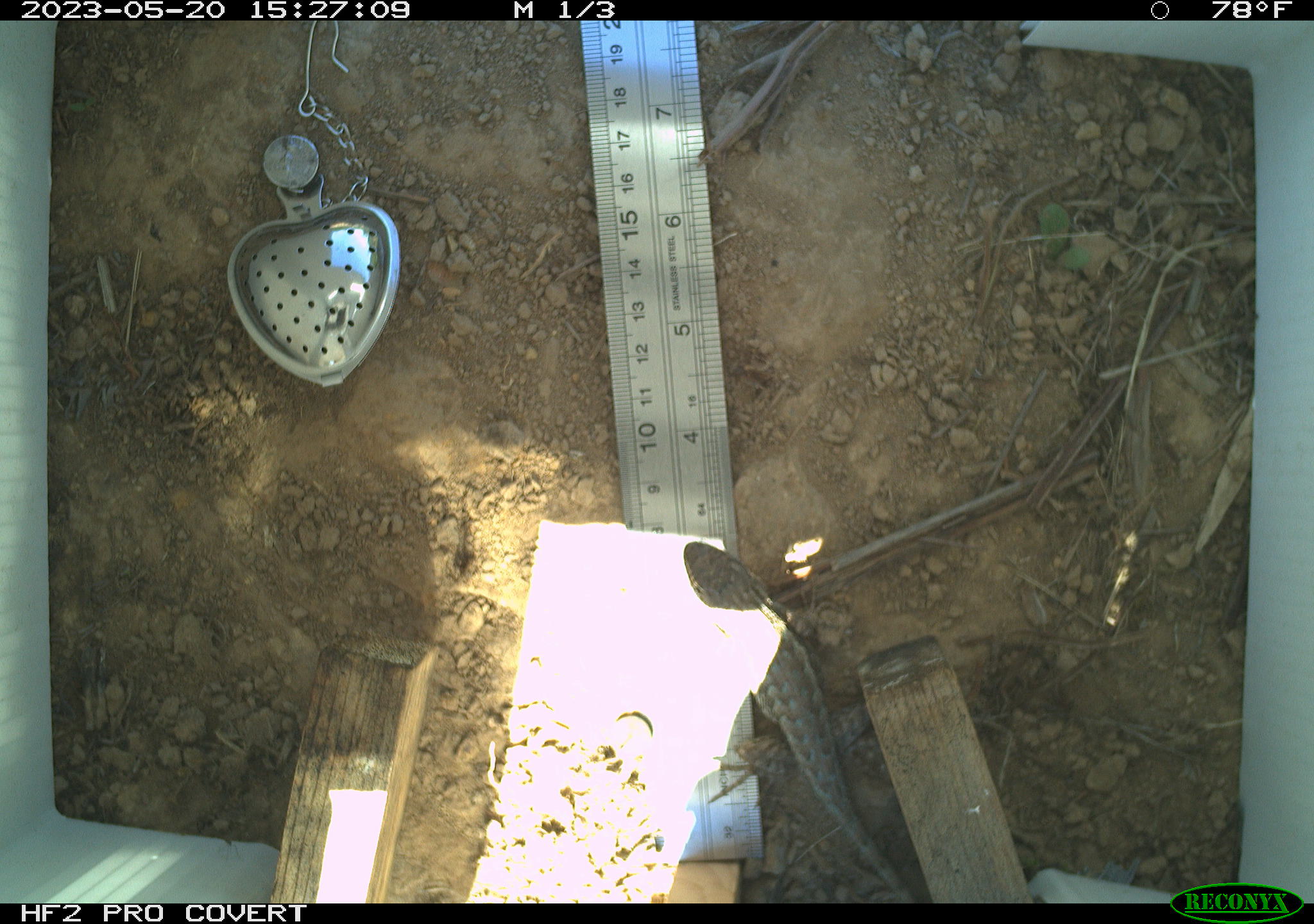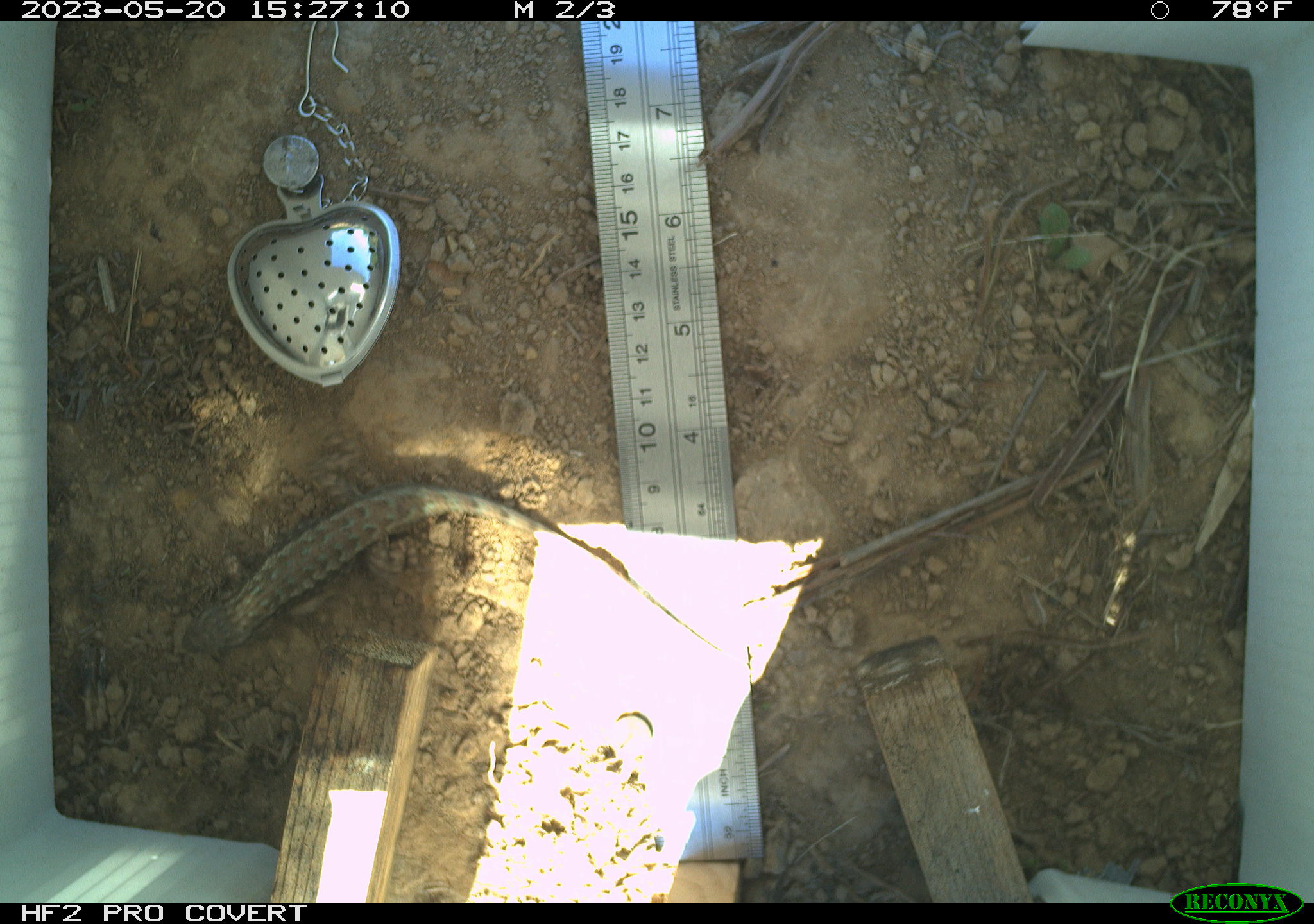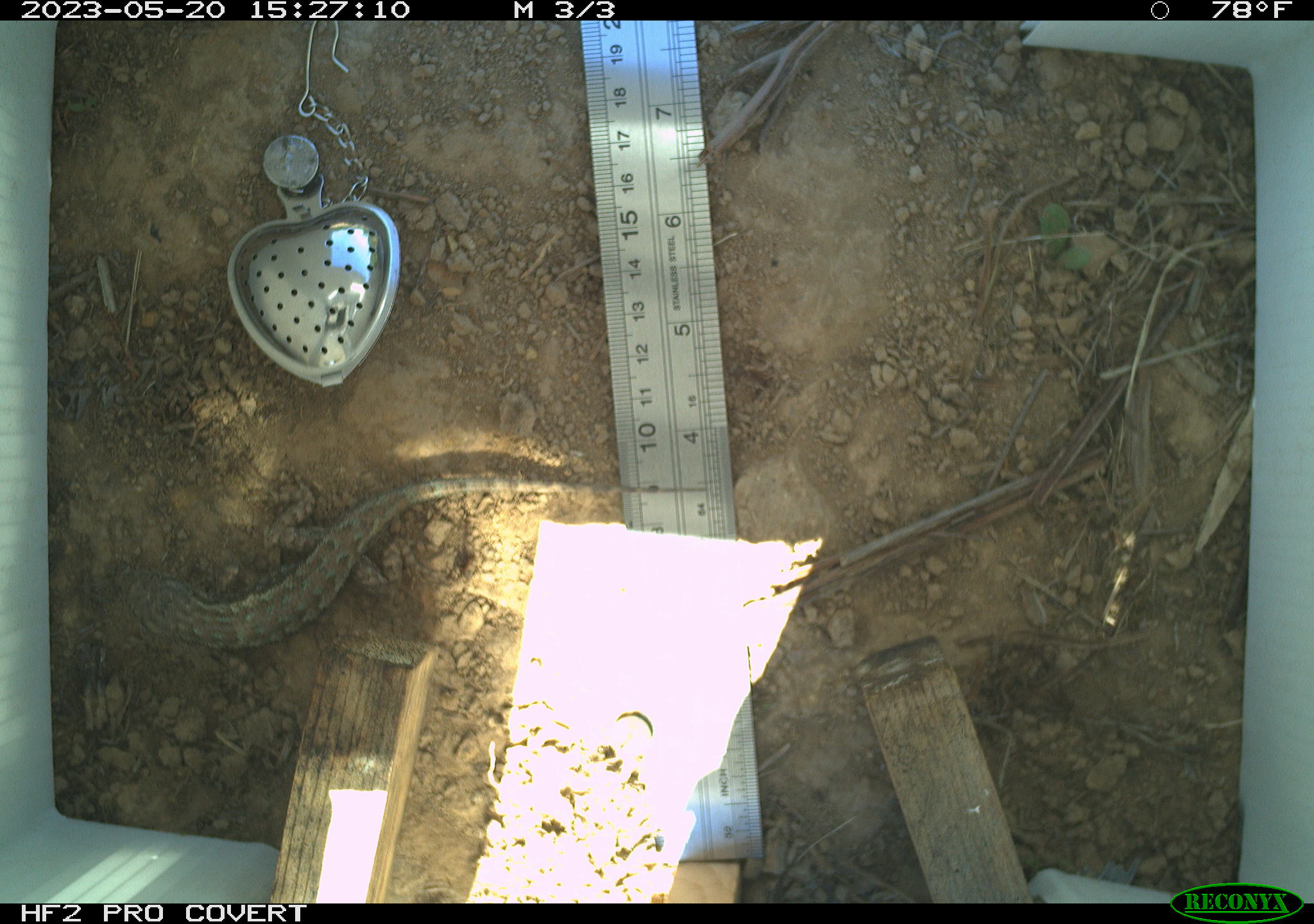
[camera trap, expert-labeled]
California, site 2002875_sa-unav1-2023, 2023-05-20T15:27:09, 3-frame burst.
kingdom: Animalia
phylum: Chordata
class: Reptilia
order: Squamata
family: Phrynosomatidae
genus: Sceloporus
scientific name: Sceloporus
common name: spiny lizards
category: sceloporus species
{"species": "sceloporus species (spiny lizards) (Sceloporus)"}